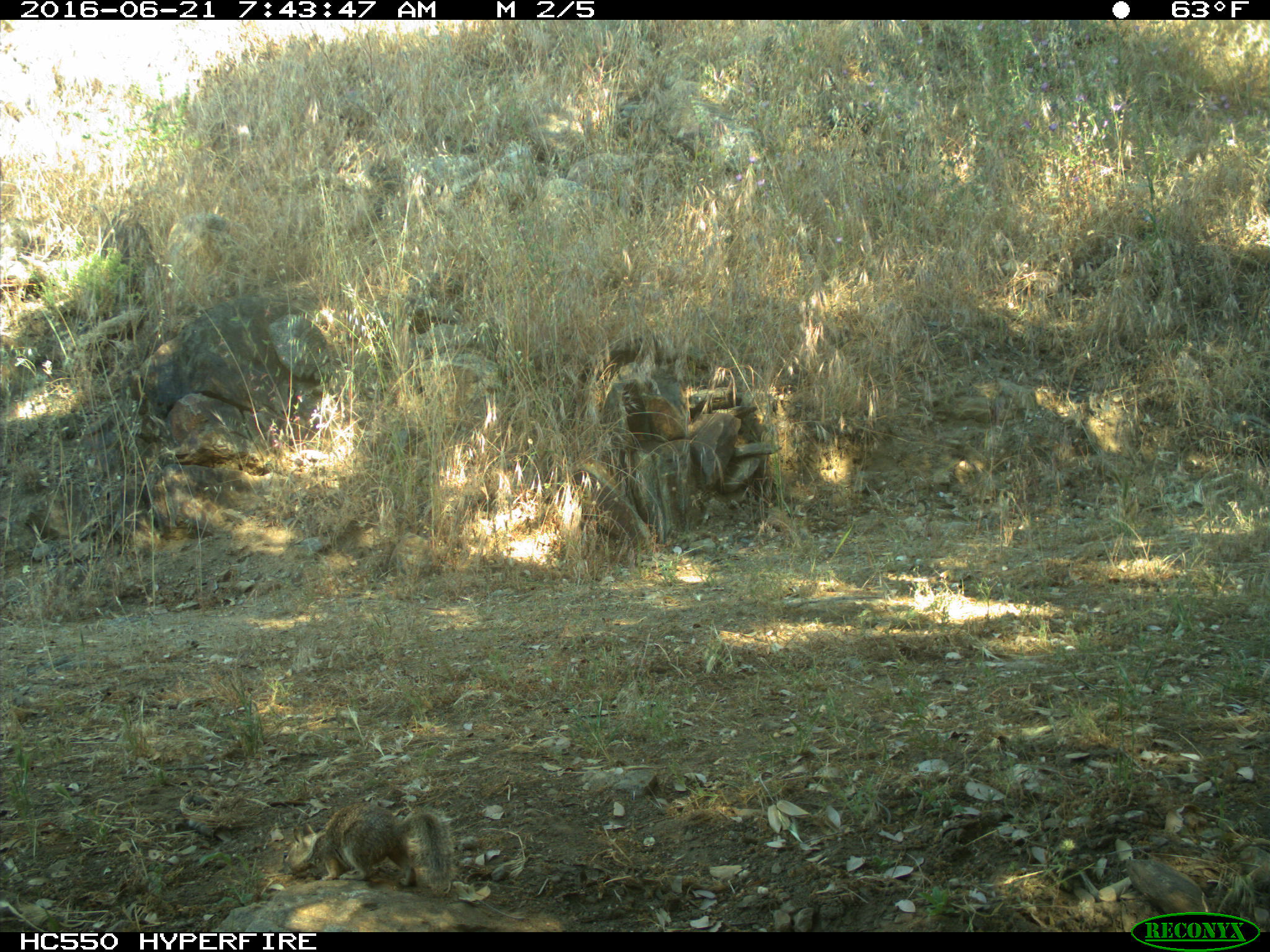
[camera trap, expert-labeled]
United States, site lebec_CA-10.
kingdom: Animalia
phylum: Chordata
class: Mammalia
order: Rodentia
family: Sciuridae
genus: Otospermophilus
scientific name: Otospermophilus beecheyi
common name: california ground squirrel